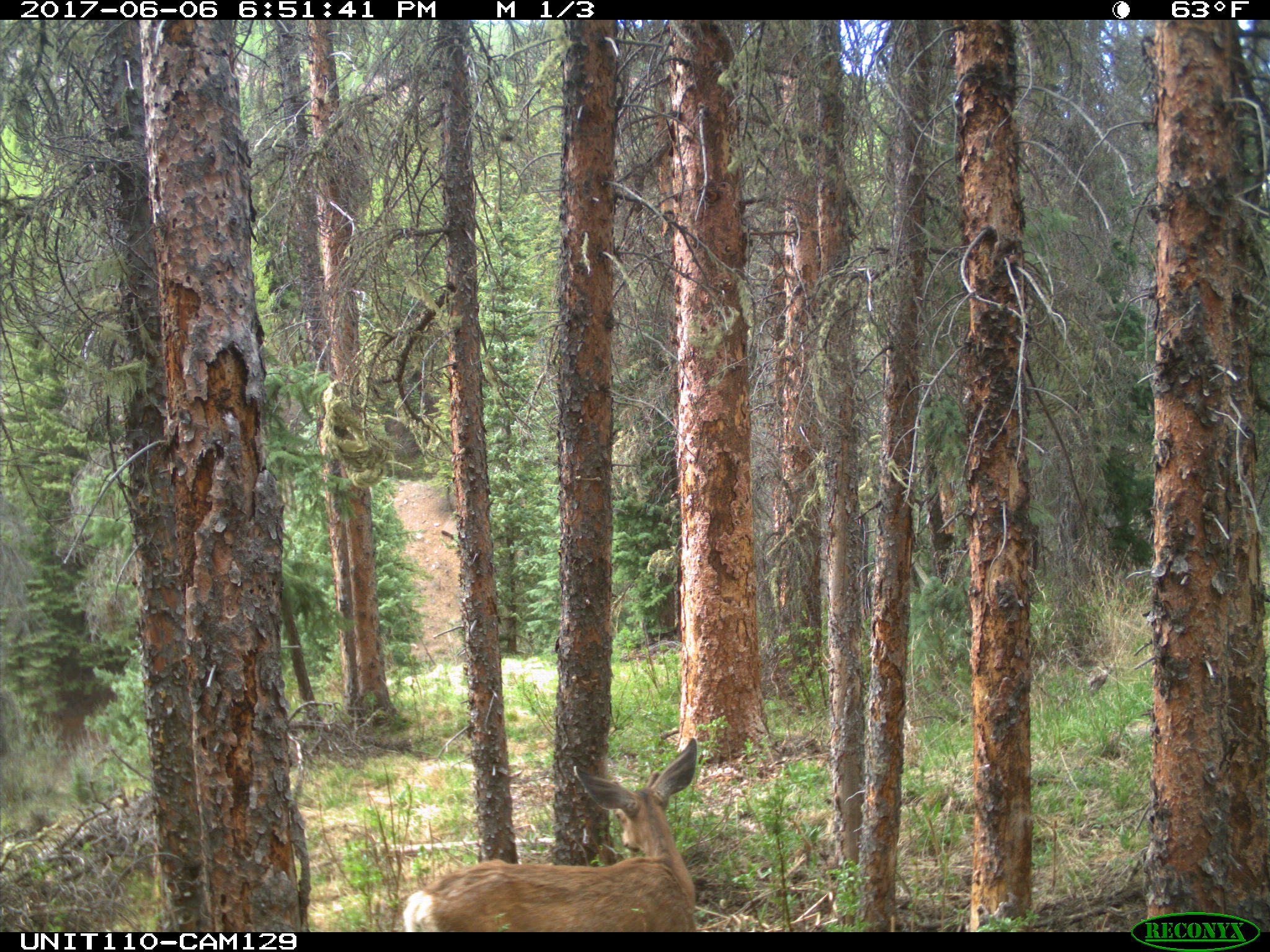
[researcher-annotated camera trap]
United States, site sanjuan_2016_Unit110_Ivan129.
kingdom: Animalia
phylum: Chordata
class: Mammalia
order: Artiodactyla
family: Cervidae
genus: Odocoileus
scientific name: Odocoileus hemionus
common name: mule deer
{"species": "Odocoileus hemionus (mule deer)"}